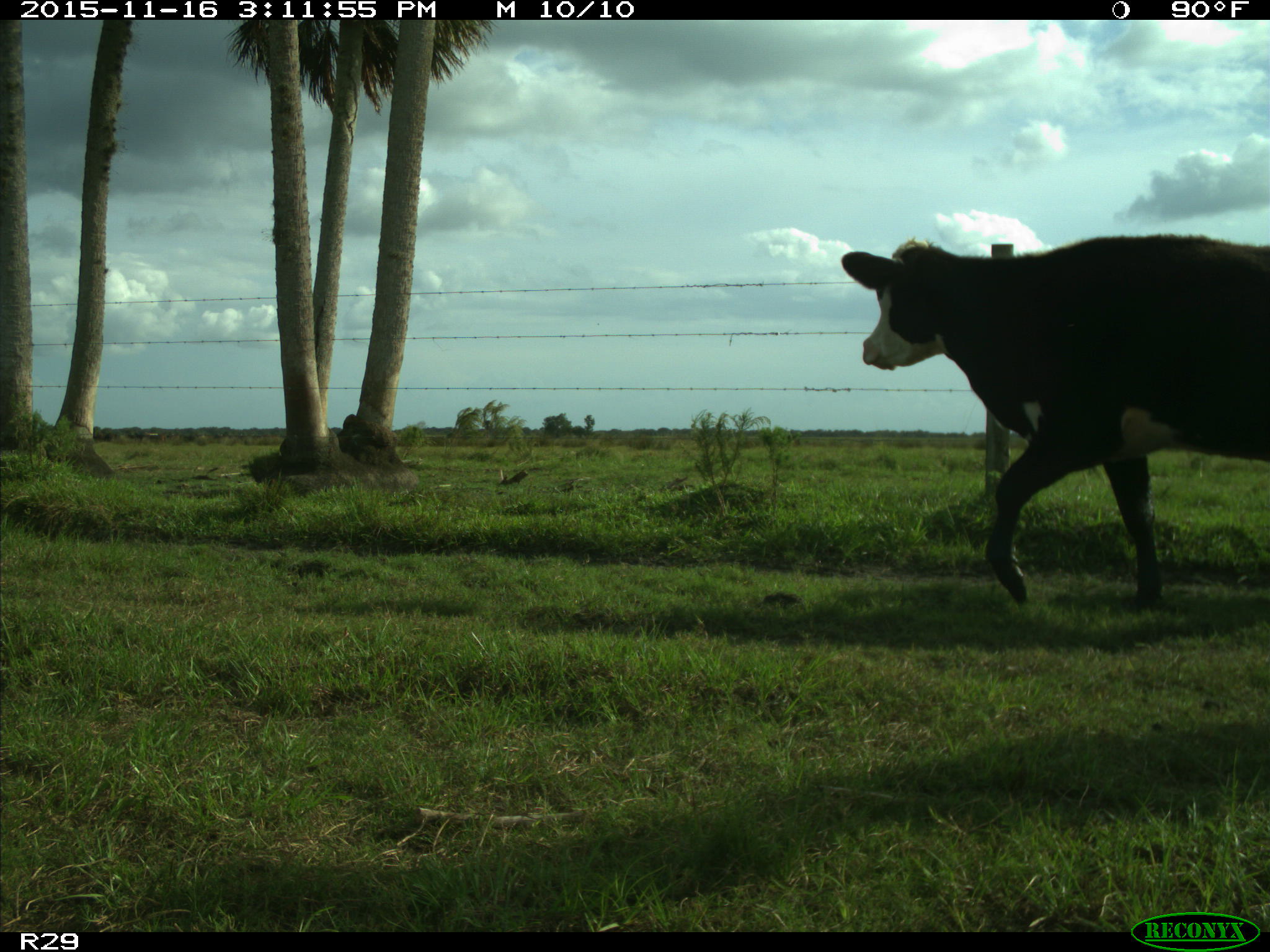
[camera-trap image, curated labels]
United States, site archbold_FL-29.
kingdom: Animalia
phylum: Chordata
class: Mammalia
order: Artiodactyla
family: Bovidae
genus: Bos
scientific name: Bos taurus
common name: domestic cow